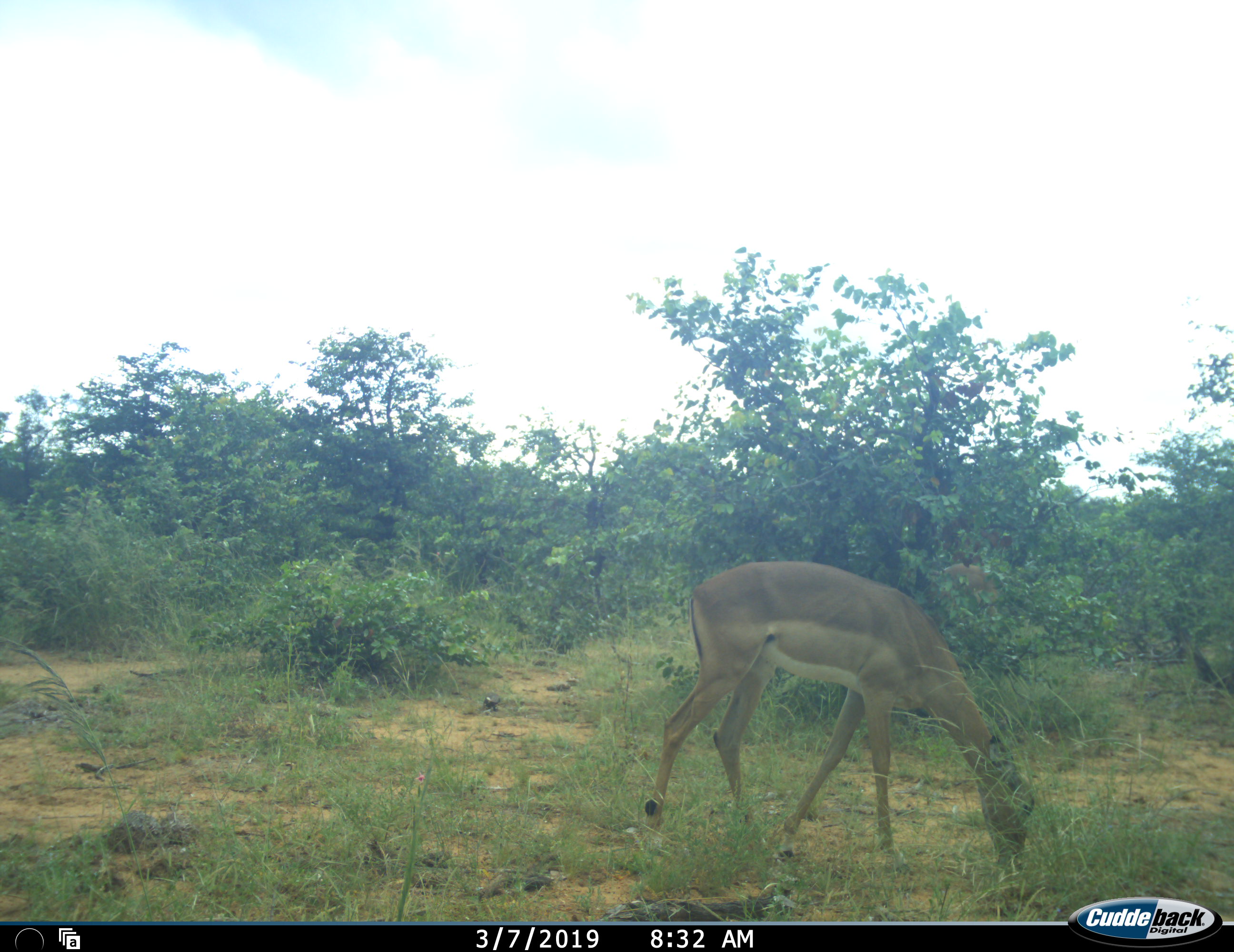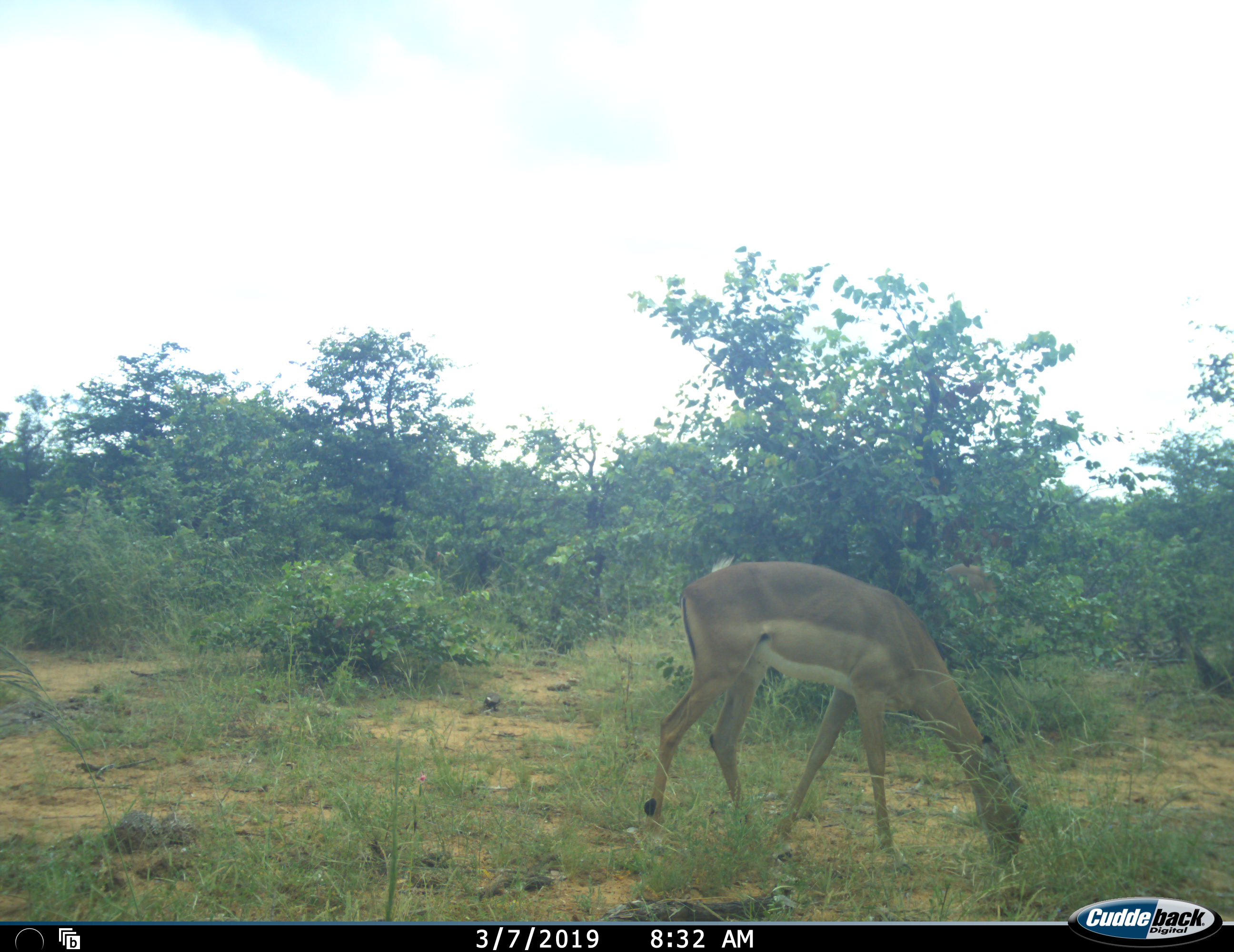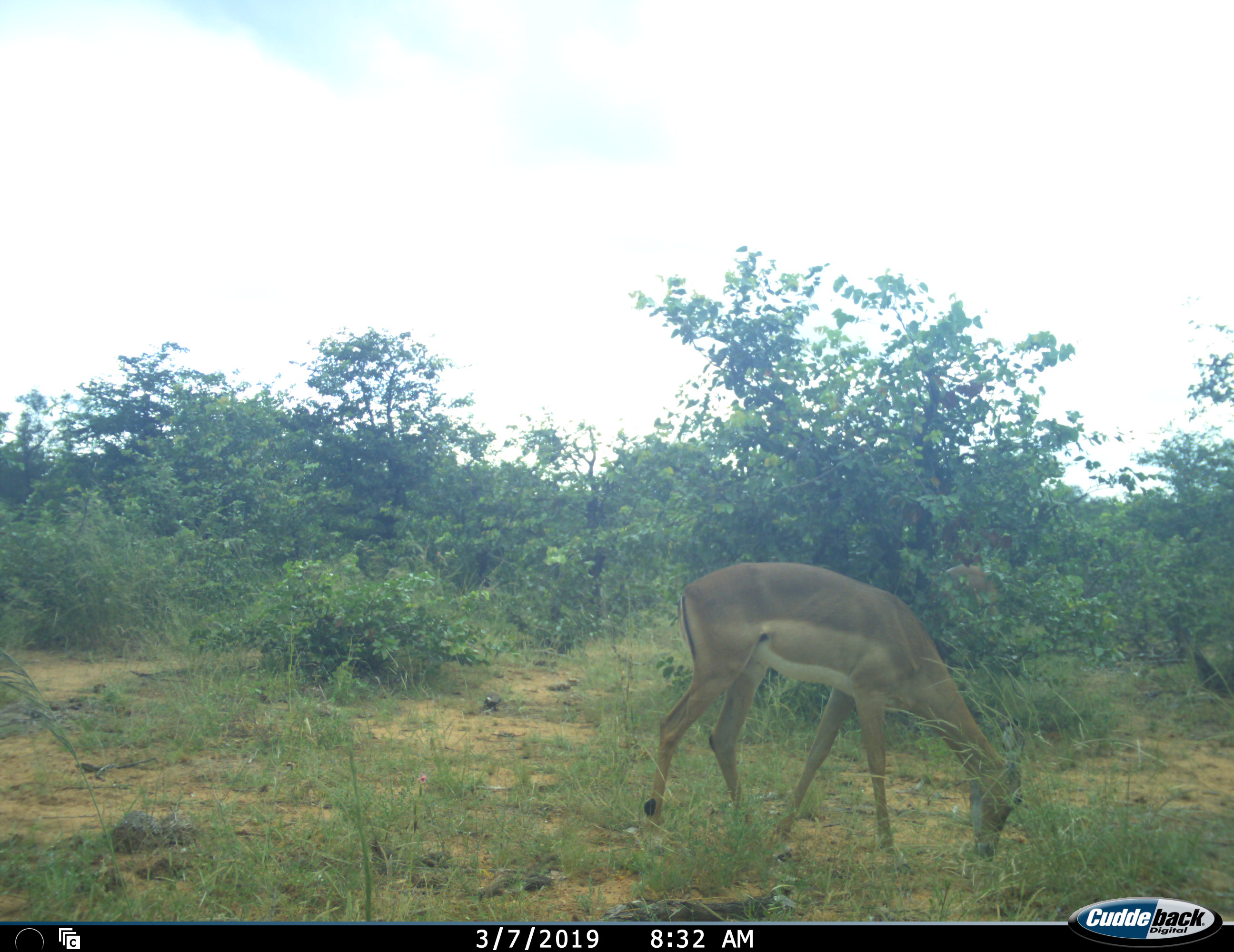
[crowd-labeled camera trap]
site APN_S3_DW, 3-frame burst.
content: unidentified animal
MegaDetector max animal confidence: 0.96